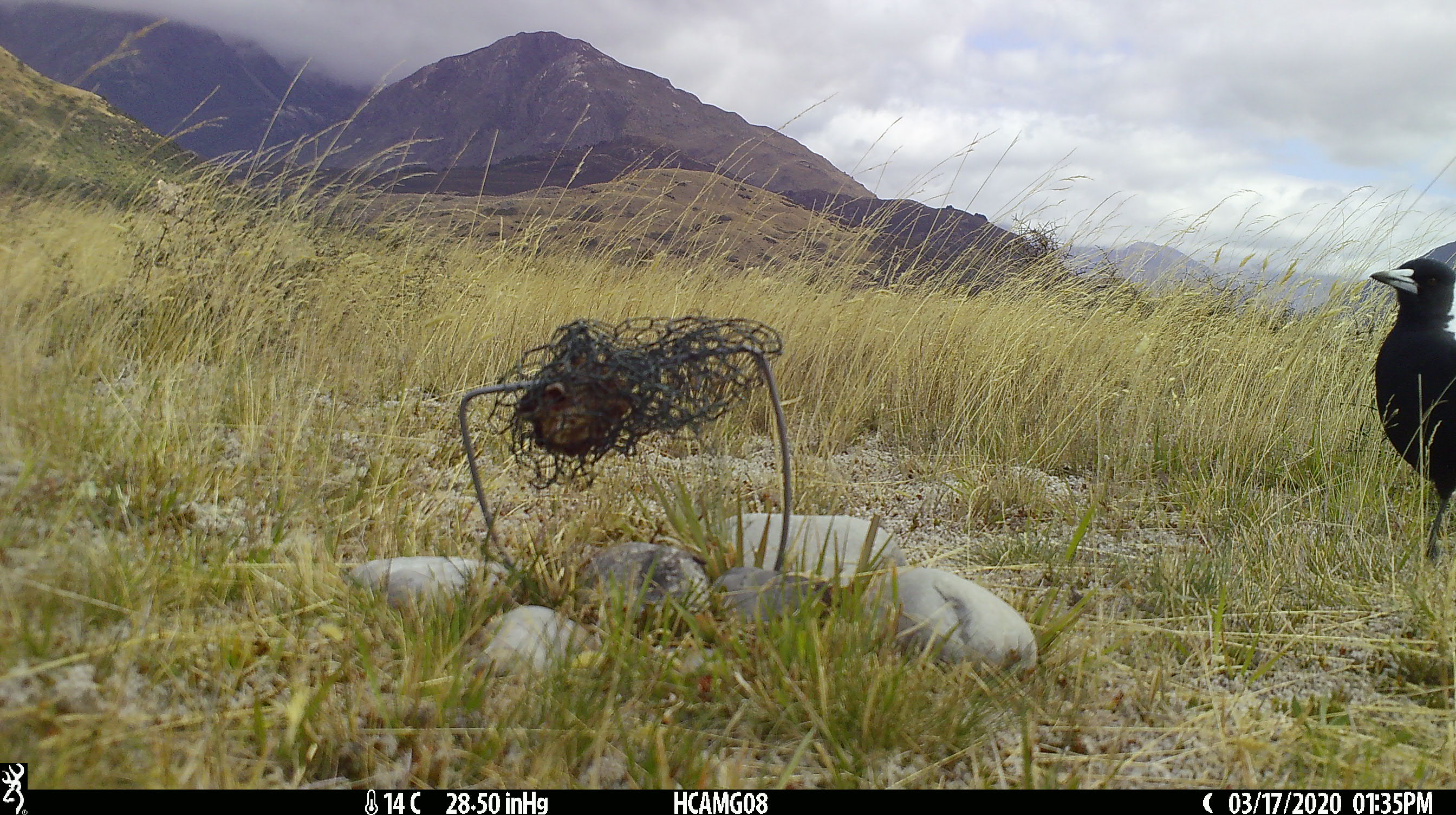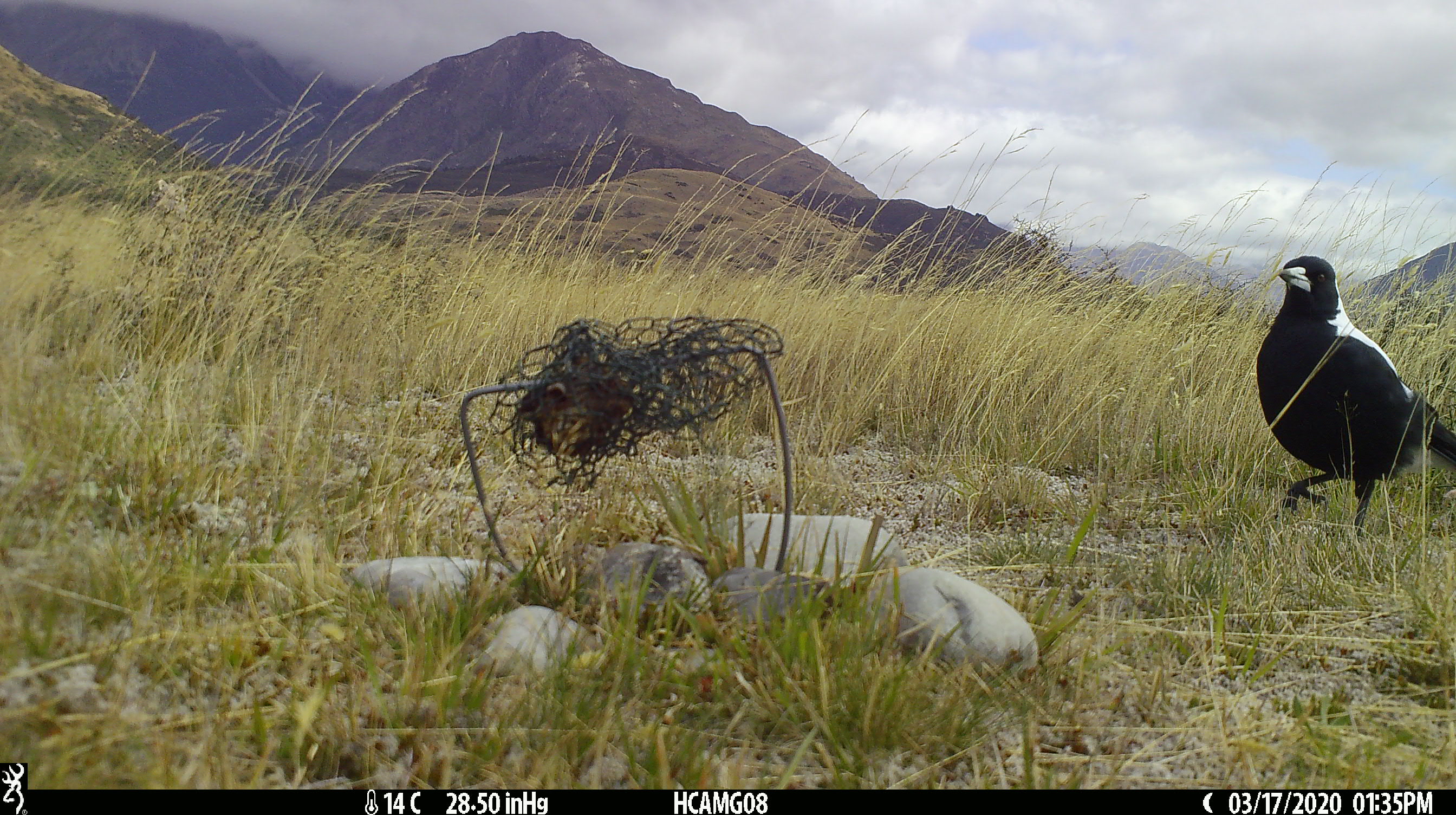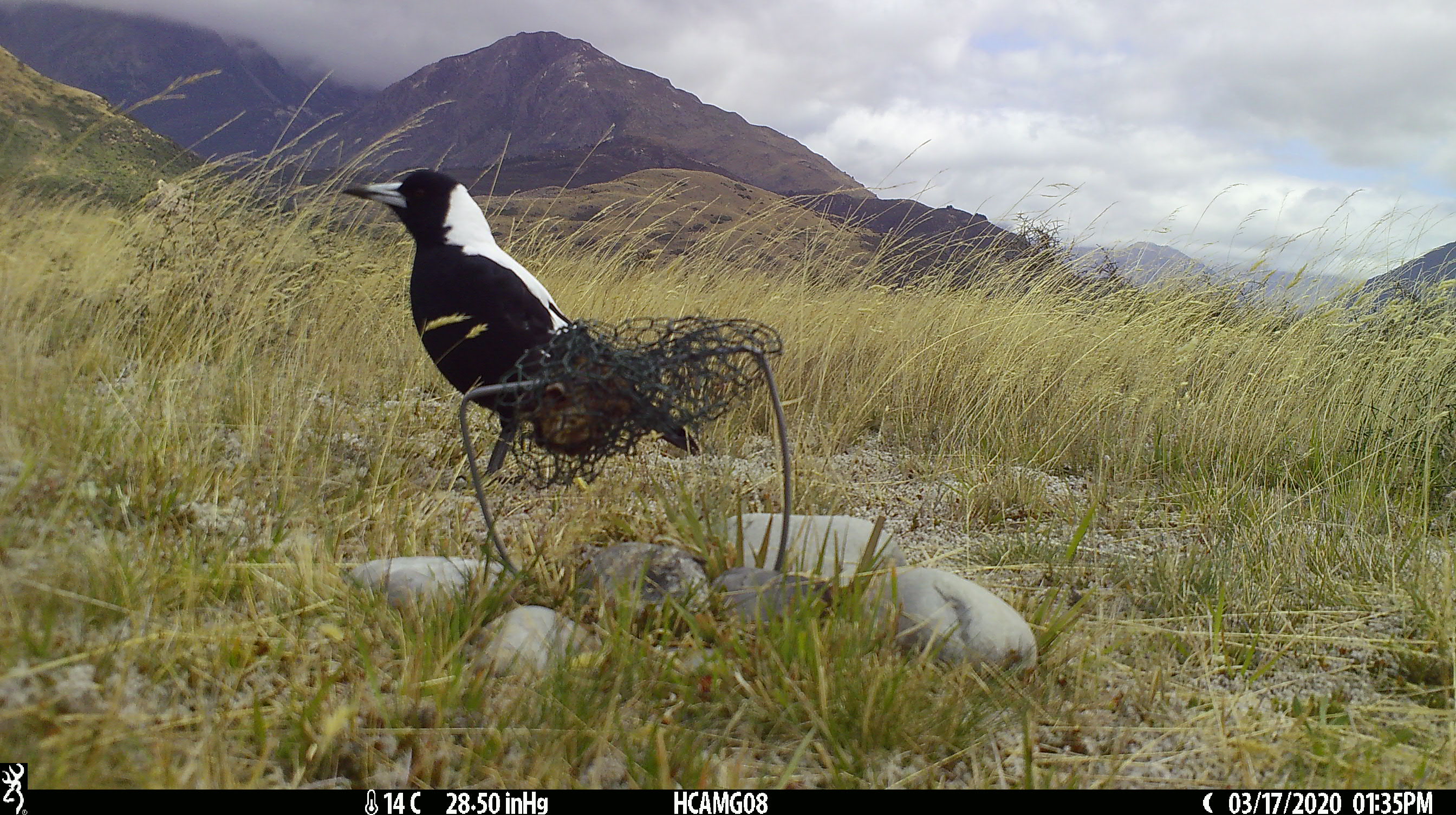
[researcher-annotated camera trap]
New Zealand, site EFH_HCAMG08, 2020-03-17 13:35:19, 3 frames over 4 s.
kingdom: Animalia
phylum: Chordata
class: Aves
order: Passeriformes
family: Artamidae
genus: Gymnorhina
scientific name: Gymnorhina tibicen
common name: australian magpie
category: magpie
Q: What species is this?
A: Magpie (australian magpie) (Gymnorhina tibicen).